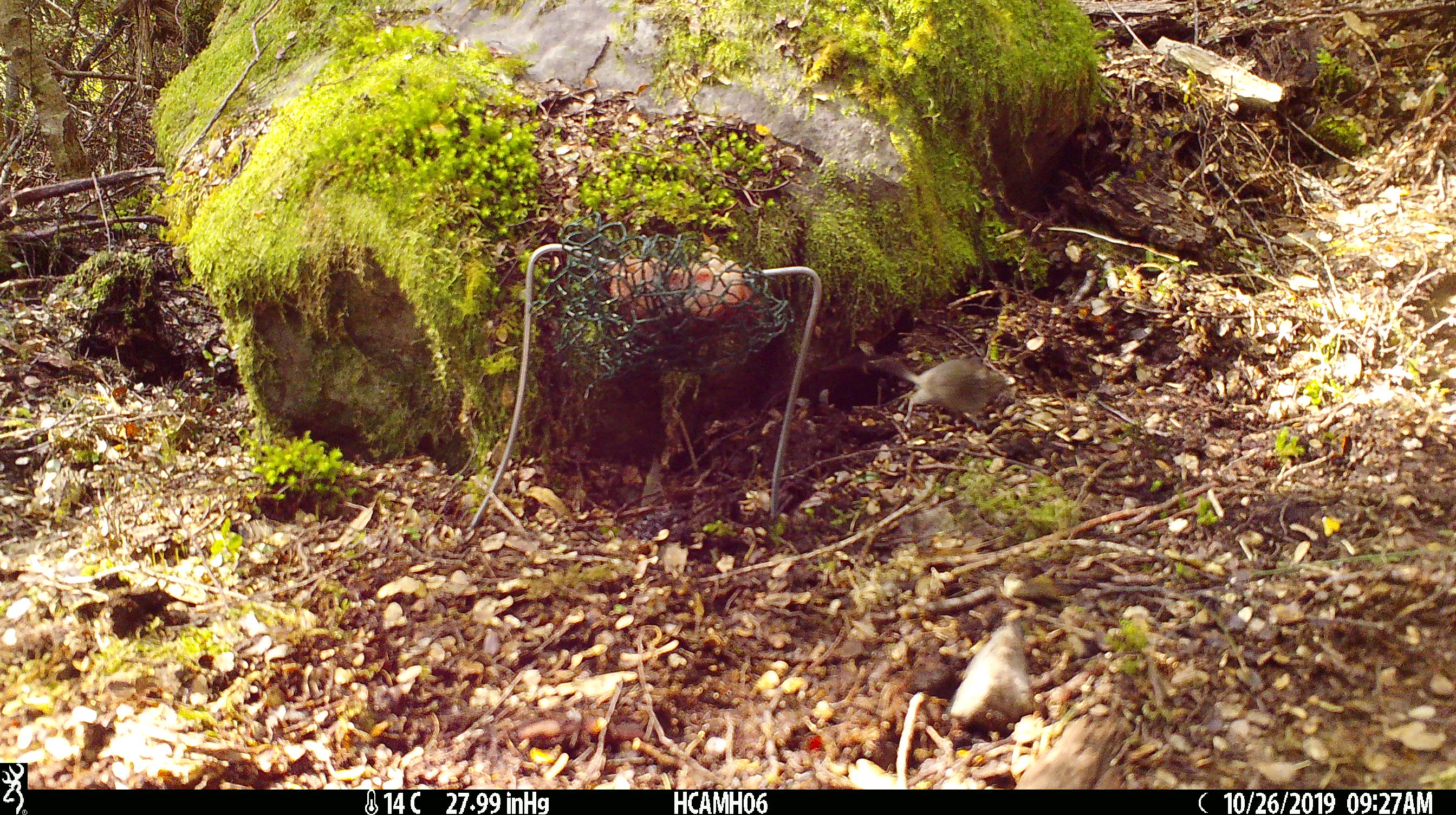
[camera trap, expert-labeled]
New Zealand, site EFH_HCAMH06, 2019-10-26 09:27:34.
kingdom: Animalia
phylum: Chordata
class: Mammalia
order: Rodentia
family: Muridae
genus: Mus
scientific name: Mus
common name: mouse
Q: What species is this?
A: Mouse (Mus).